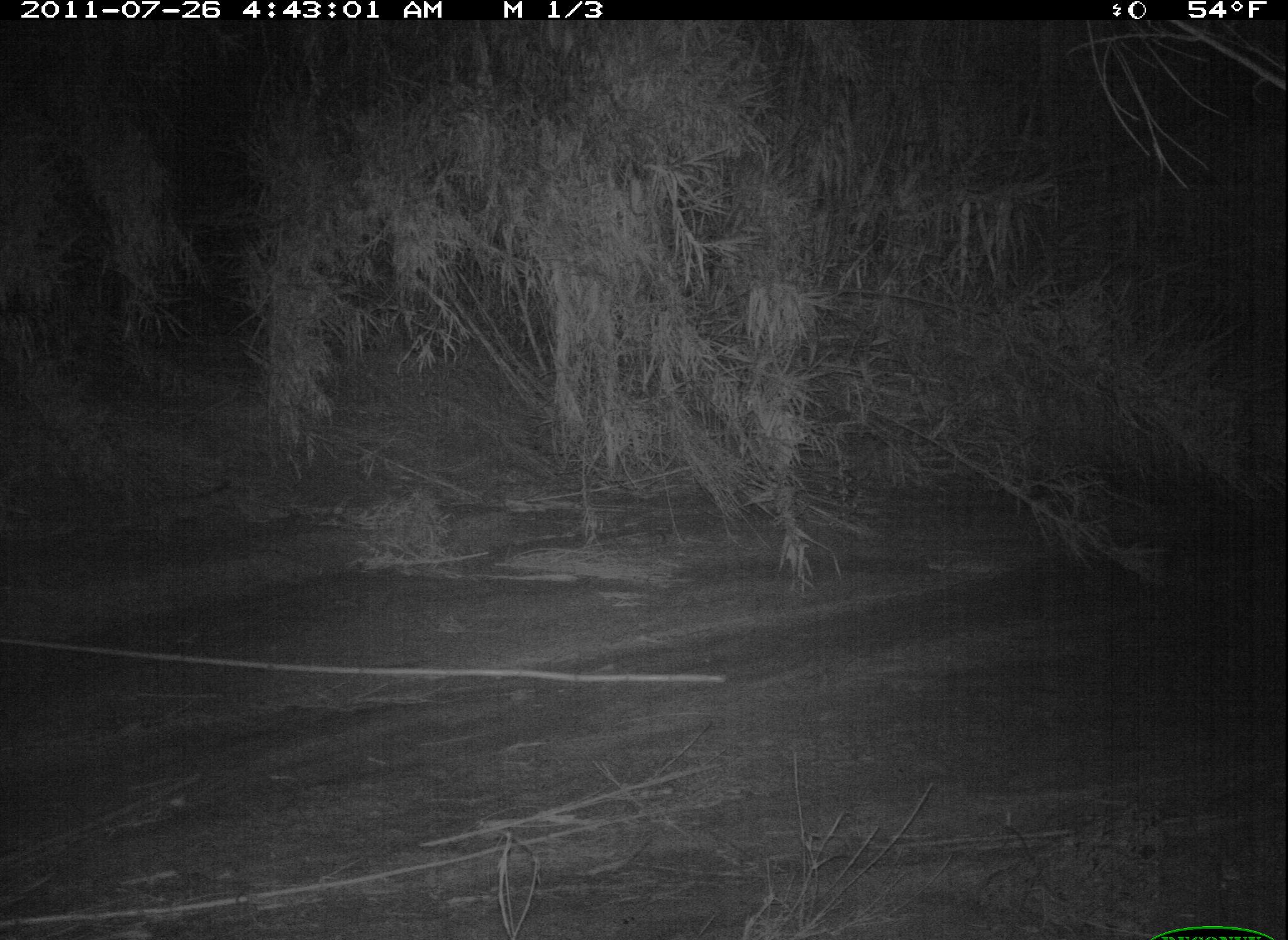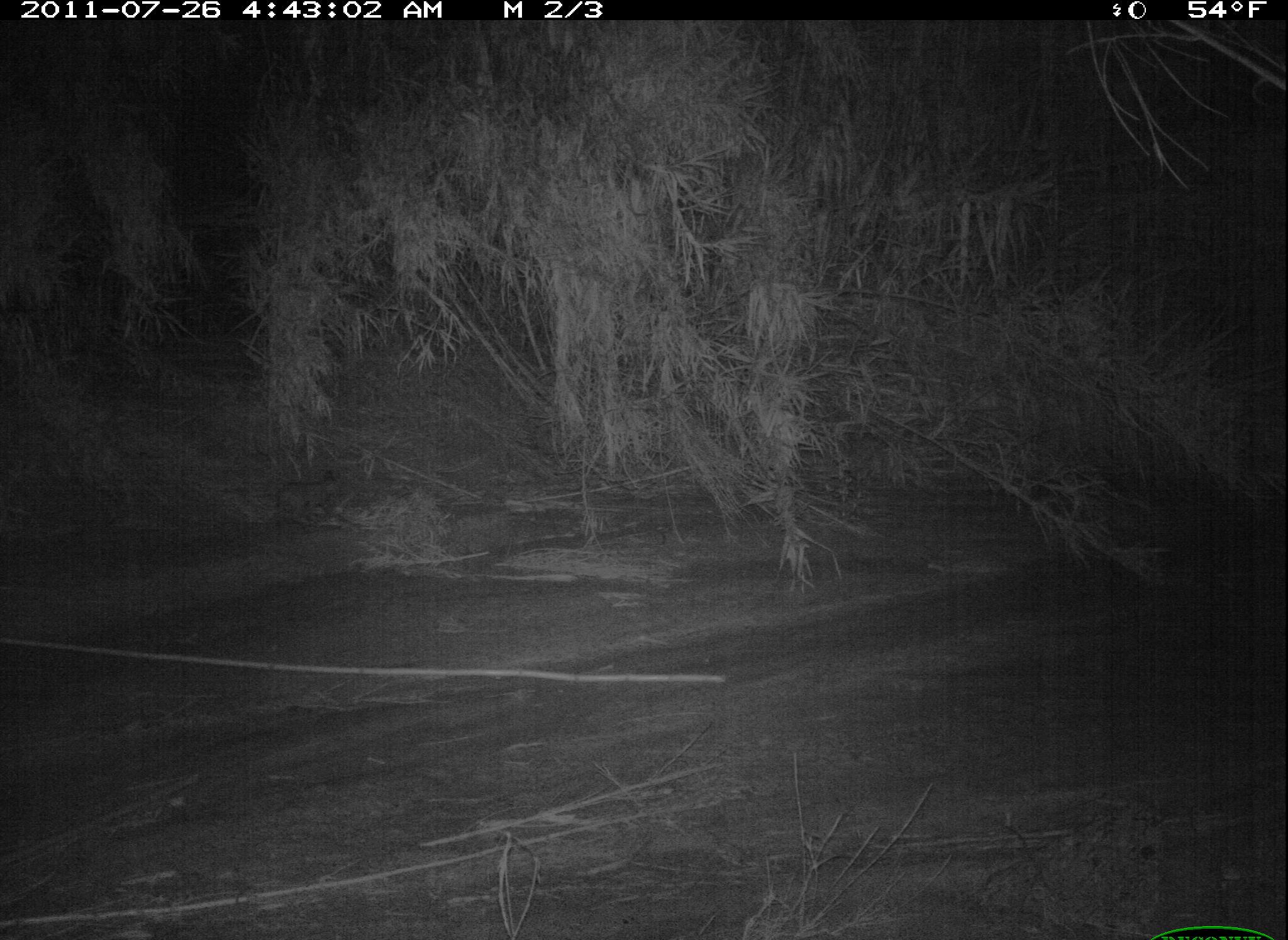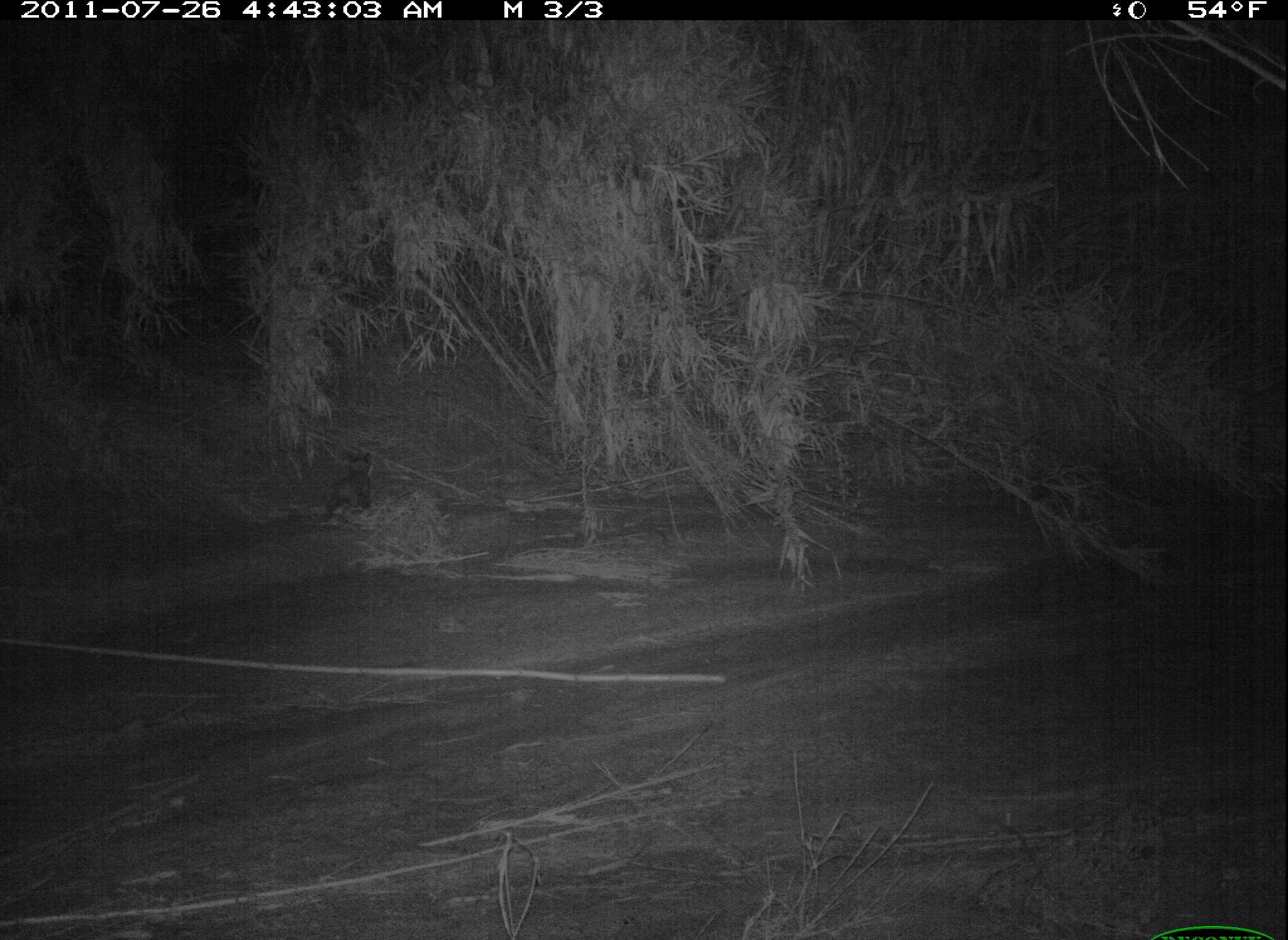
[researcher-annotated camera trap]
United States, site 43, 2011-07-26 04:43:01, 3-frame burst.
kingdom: Animalia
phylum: Chordata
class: Mammalia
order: Carnivora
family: Felidae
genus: Lynx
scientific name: Lynx rufus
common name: bobcat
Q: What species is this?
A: Bobcat (Lynx rufus).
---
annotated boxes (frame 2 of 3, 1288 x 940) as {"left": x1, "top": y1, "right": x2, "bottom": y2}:
bobcat: {"left": 264, "top": 459, "right": 348, "bottom": 533}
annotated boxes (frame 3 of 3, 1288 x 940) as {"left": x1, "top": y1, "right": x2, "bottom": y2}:
bobcat: {"left": 303, "top": 437, "right": 398, "bottom": 536}